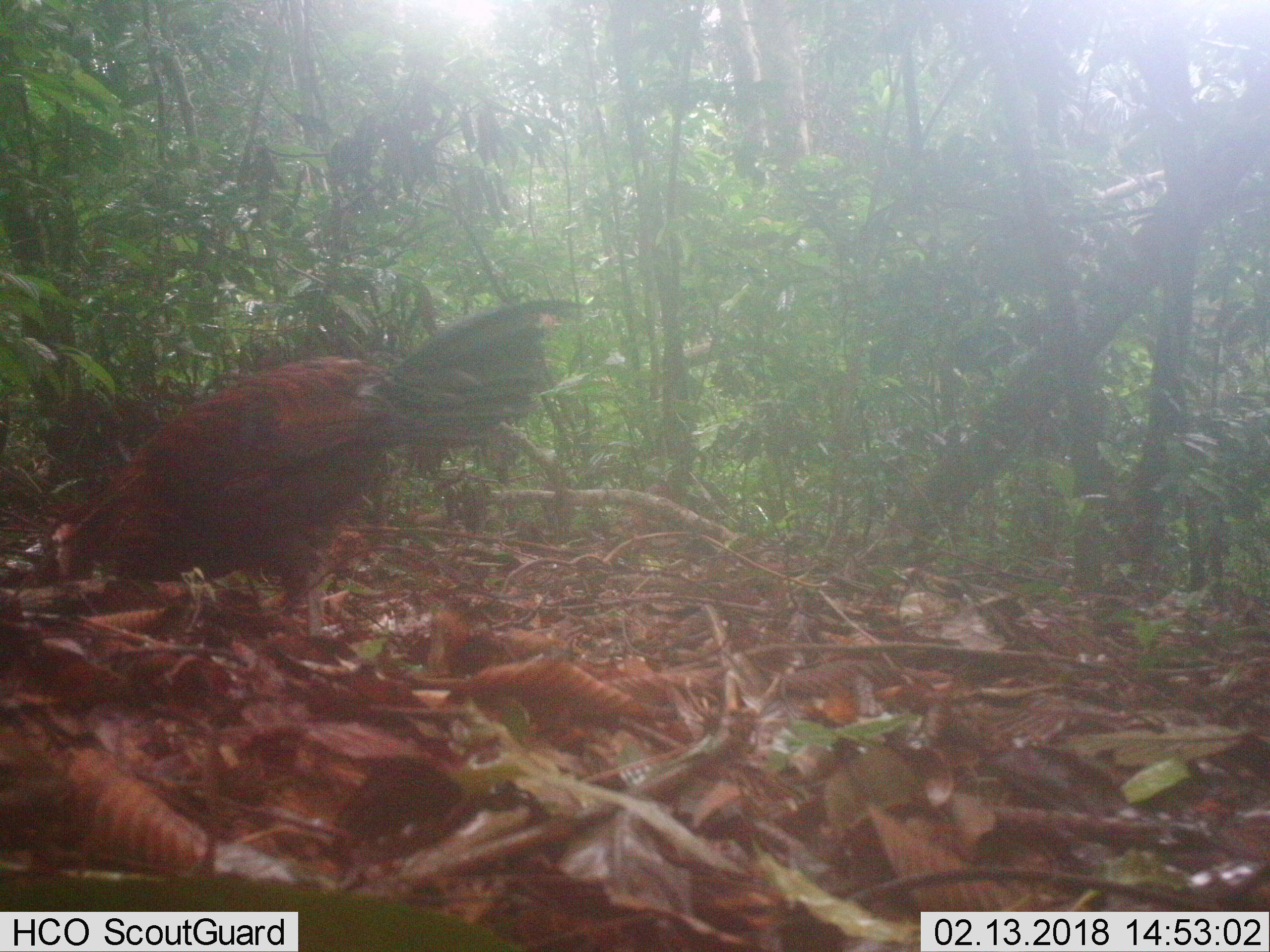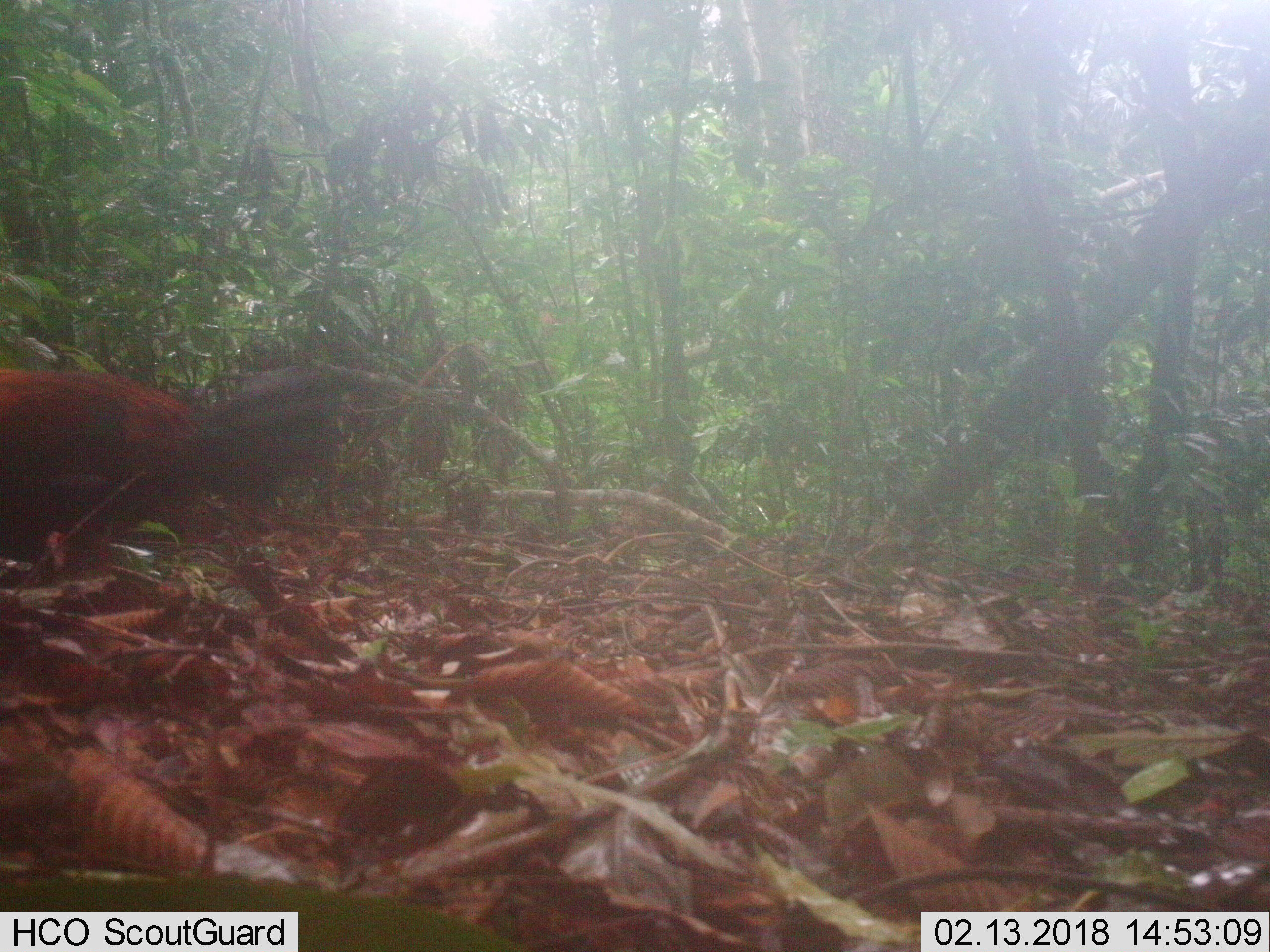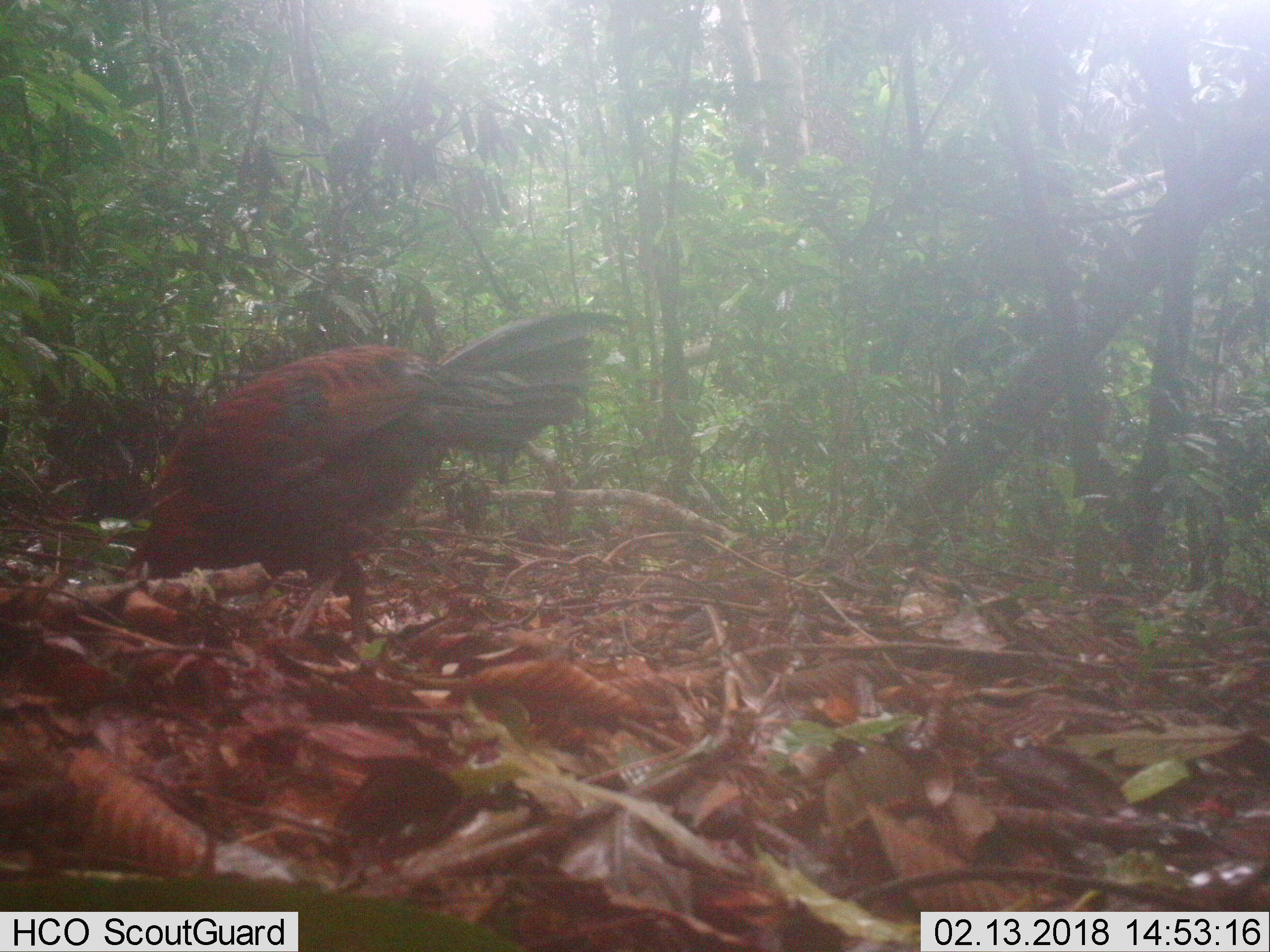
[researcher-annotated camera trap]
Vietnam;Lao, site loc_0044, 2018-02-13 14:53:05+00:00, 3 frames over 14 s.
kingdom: Animalia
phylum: Chordata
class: Aves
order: Galliformes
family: Phasianidae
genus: Gallus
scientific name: Gallus gallus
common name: red junglefowl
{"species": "red junglefowl (Gallus gallus)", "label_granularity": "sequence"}